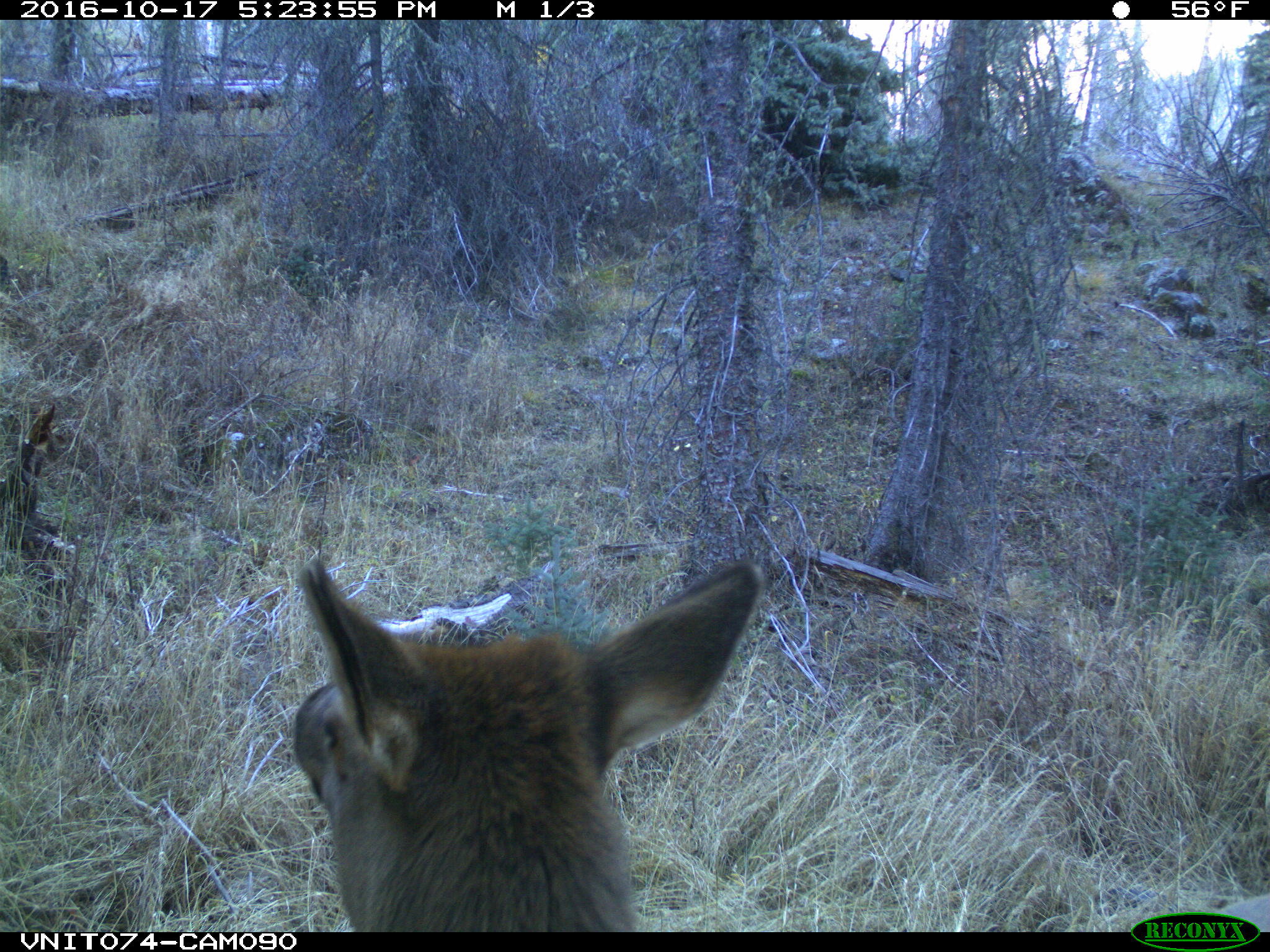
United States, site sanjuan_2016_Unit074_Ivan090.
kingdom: Animalia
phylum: Chordata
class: Mammalia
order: Artiodactyla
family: Cervidae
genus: Cervus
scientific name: Cervus elaphus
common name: red deer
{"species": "Cervus elaphus (red deer)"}